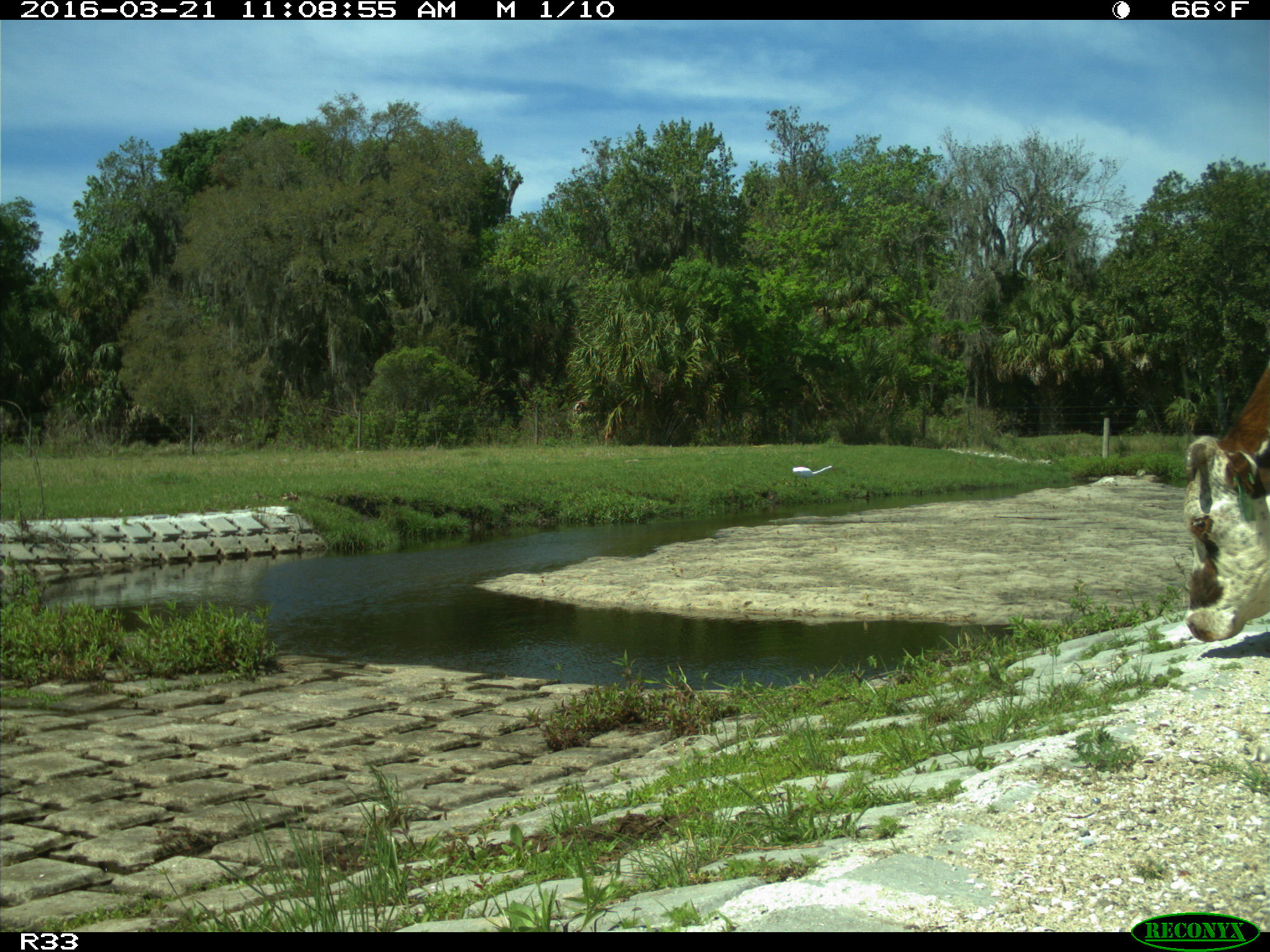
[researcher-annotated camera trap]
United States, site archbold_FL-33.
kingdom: Animalia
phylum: Chordata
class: Mammalia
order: Artiodactyla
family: Bovidae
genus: Bos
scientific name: Bos taurus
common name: domestic cow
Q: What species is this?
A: Bos taurus (domestic cow).